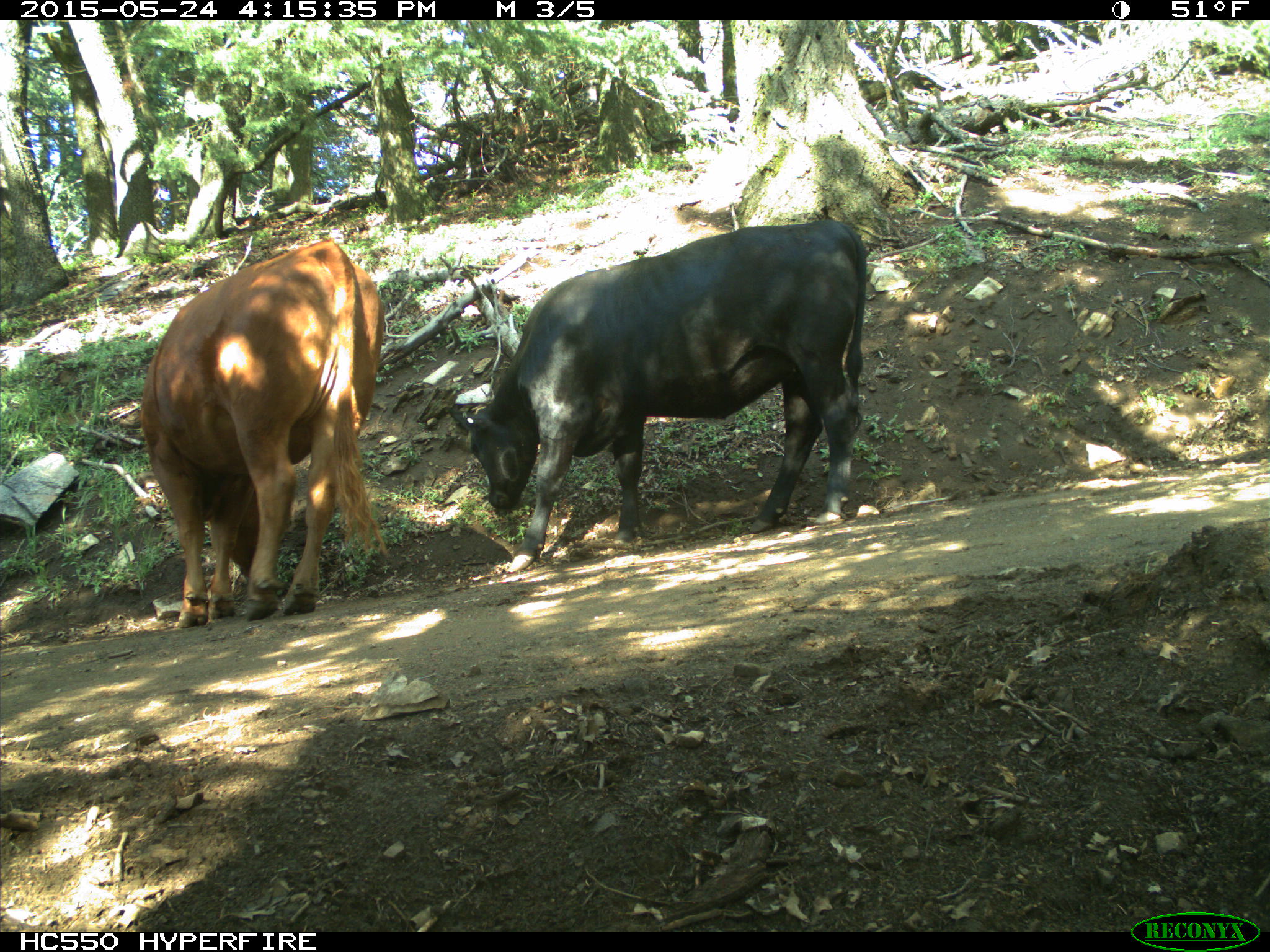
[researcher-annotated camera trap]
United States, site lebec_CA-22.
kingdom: Animalia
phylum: Chordata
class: Mammalia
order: Artiodactyla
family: Bovidae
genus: Bos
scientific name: Bos taurus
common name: domestic cow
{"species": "Bos taurus (domestic cow)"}